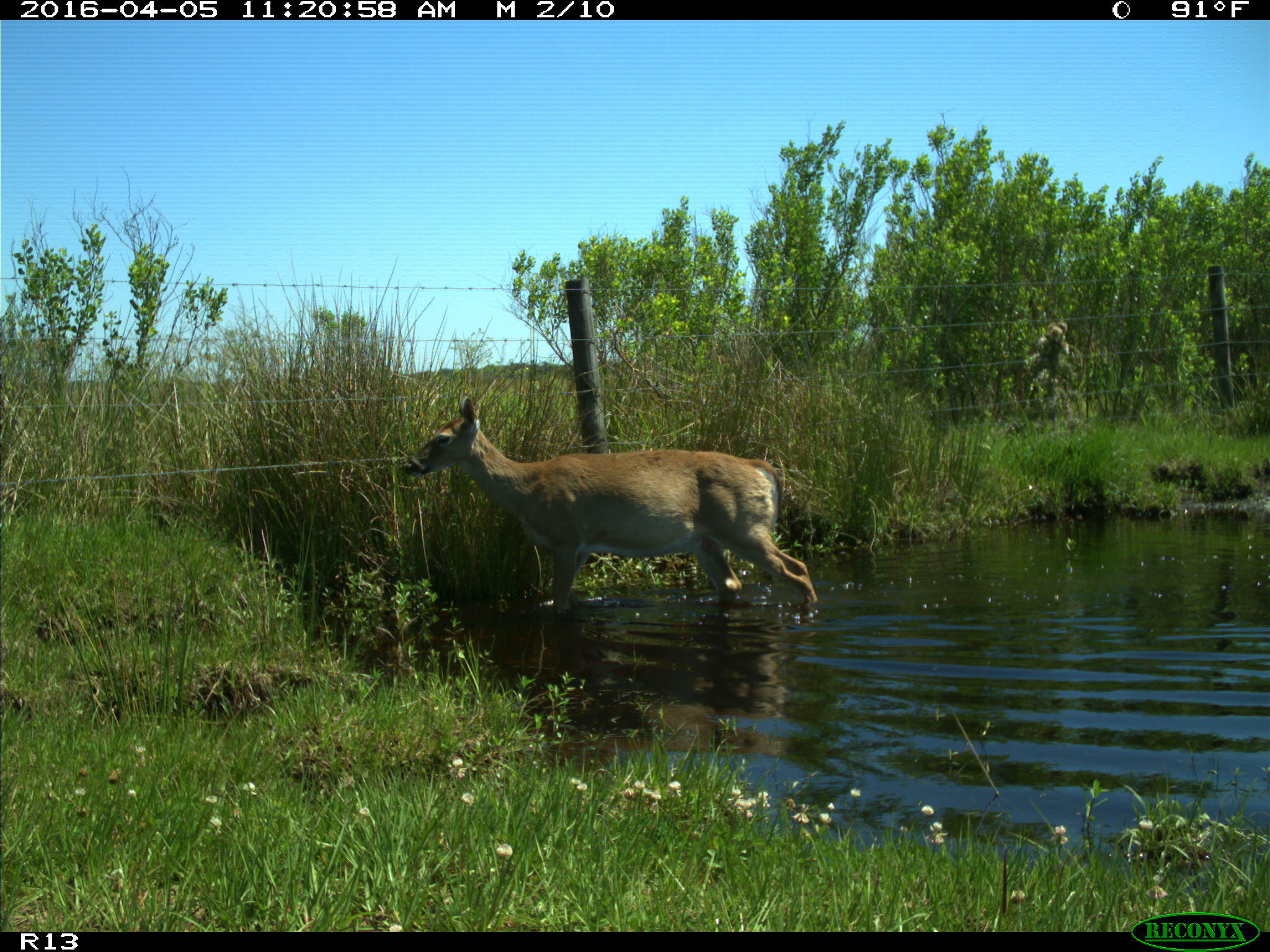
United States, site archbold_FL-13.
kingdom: Animalia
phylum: Chordata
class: Mammalia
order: Artiodactyla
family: Cervidae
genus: Odocoileus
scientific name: Odocoileus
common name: deer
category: unidentified deer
Unidentified deer (deer) (Odocoileus).